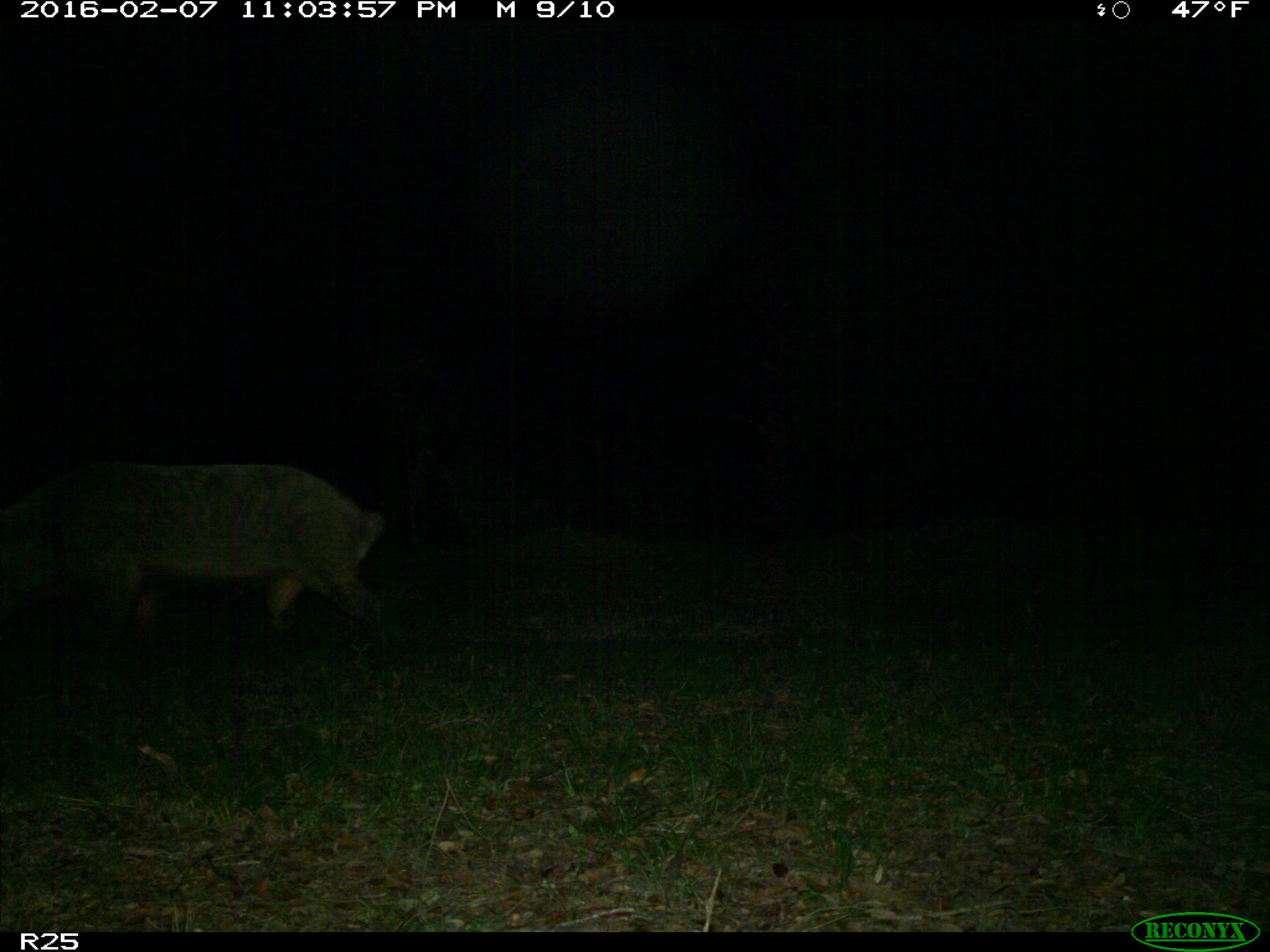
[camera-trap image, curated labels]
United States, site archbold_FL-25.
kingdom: Animalia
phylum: Chordata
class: Mammalia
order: Artiodactyla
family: Suidae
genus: Sus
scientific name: Sus scrofa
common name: wild boar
Sus scrofa (wild boar).